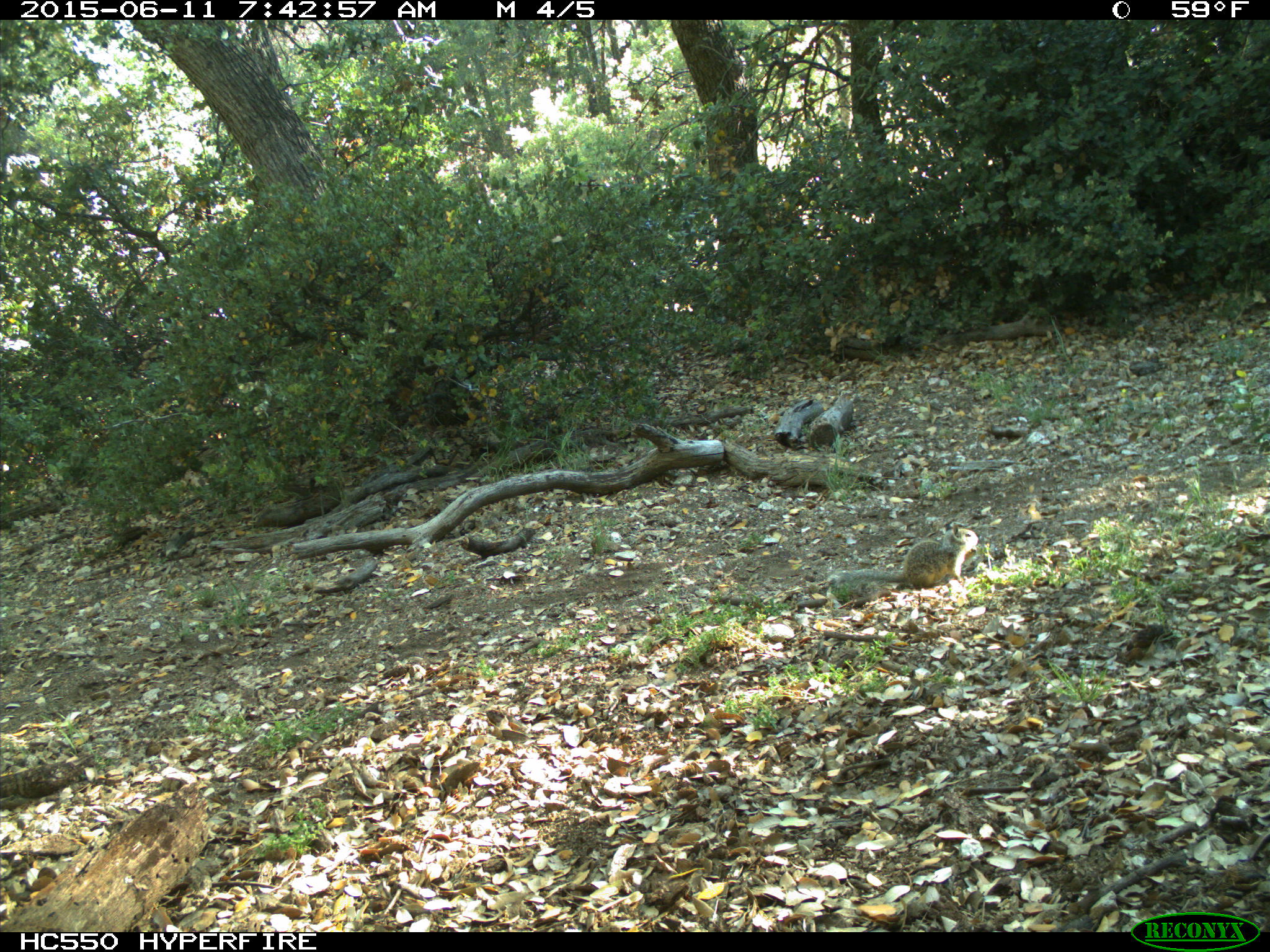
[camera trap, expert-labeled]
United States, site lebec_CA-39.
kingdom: Animalia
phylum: Chordata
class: Mammalia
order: Rodentia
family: Sciuridae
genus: Otospermophilus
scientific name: Otospermophilus beecheyi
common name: california ground squirrel